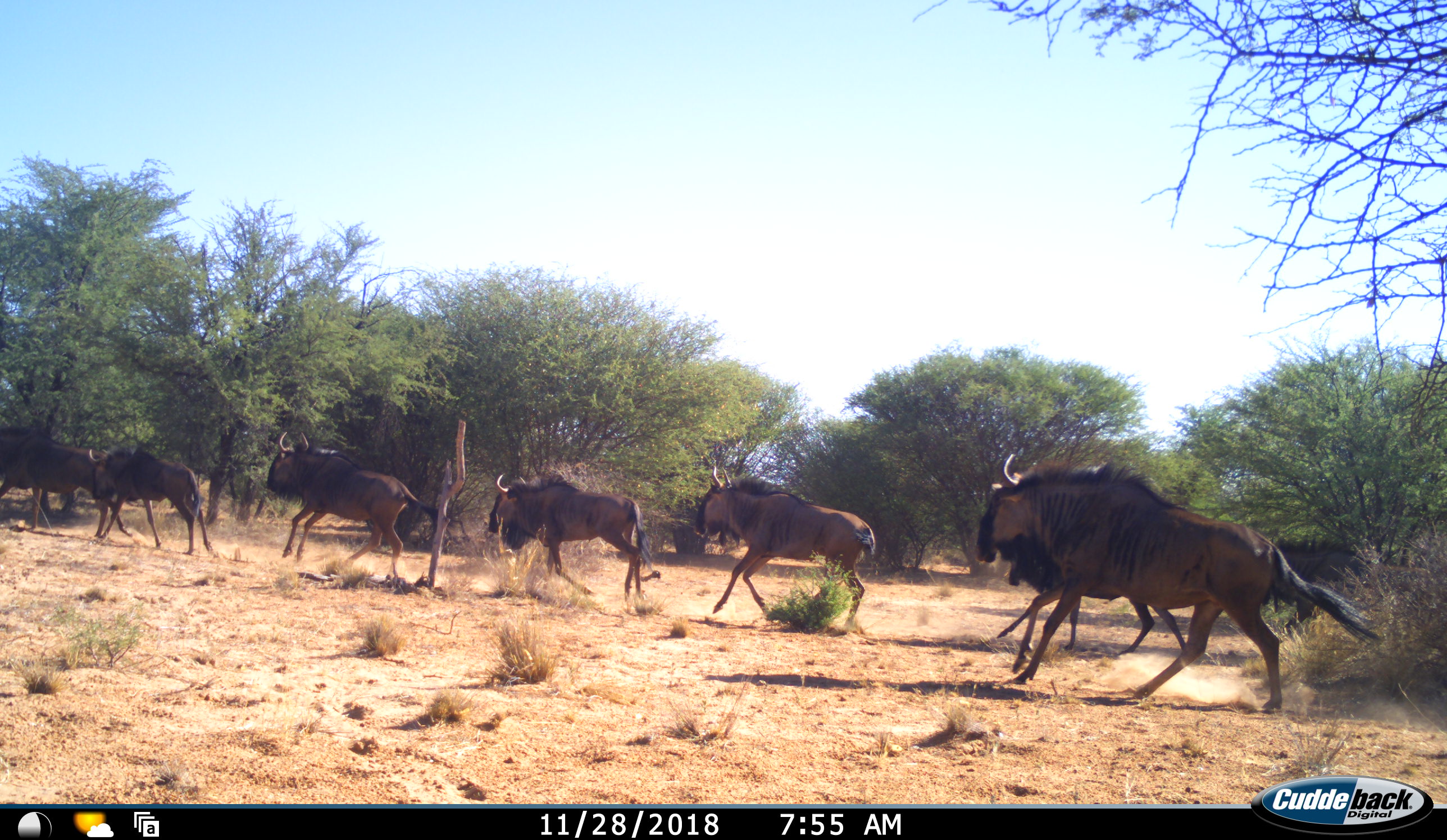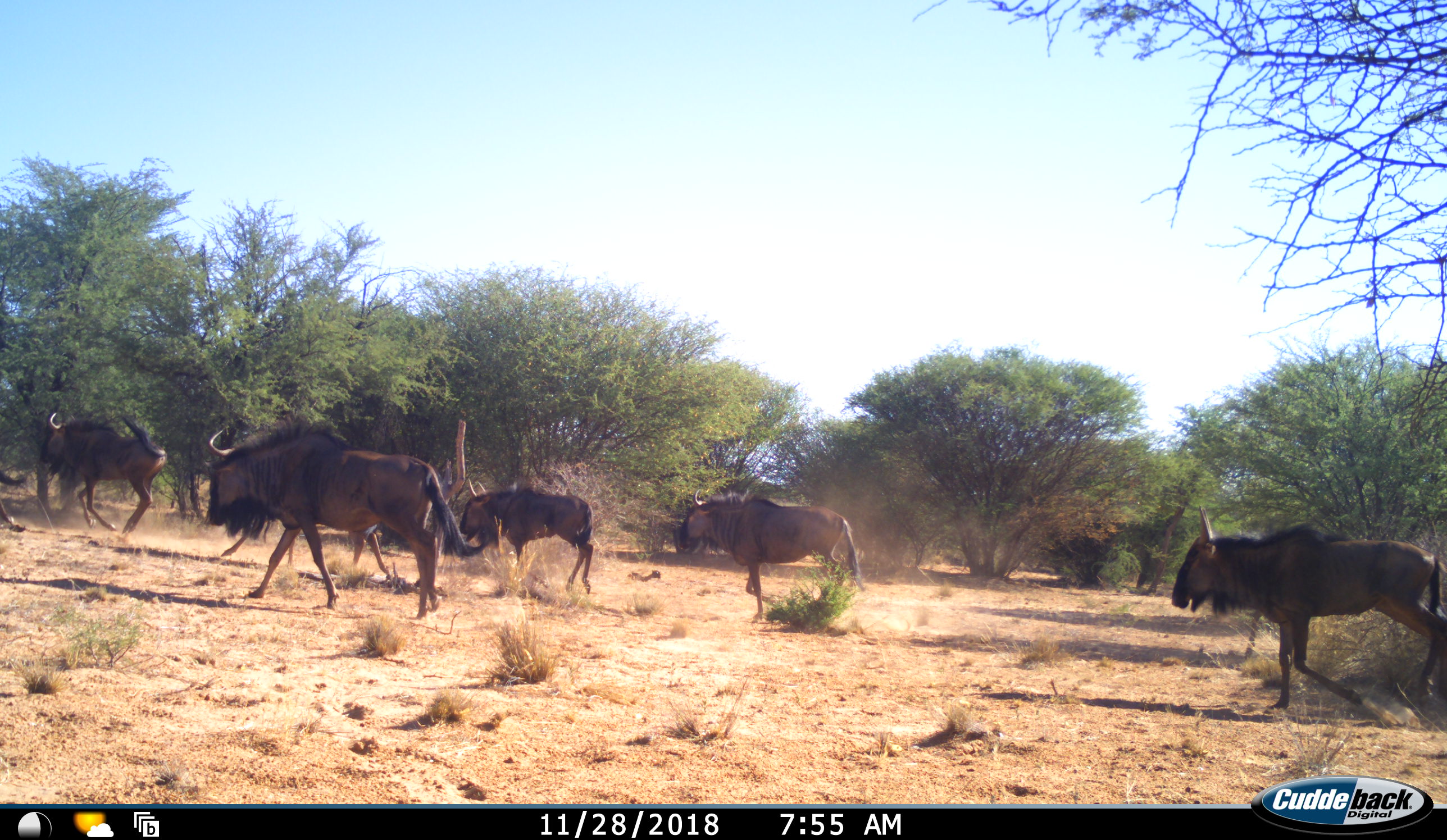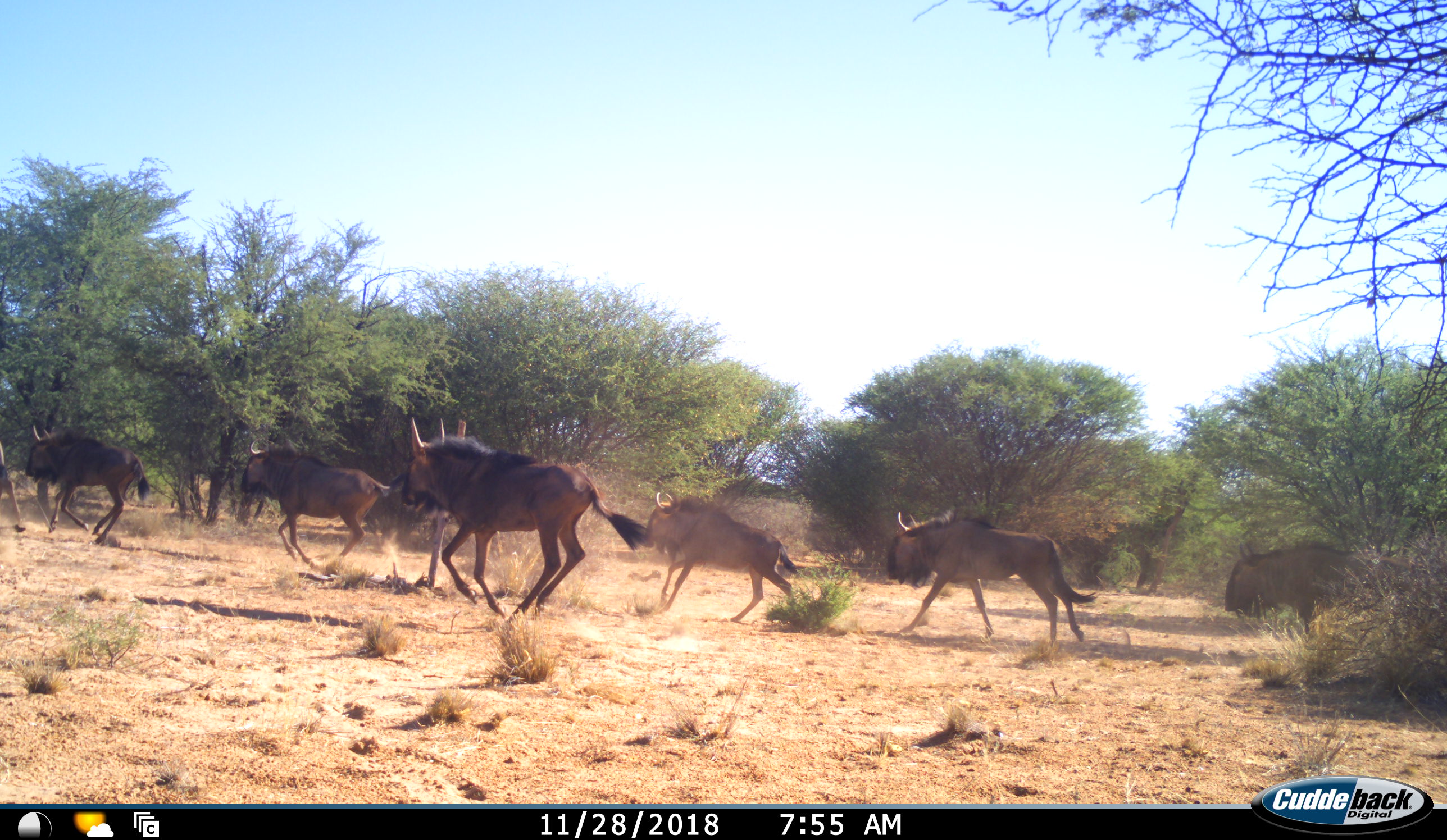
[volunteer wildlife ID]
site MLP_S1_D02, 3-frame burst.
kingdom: Animalia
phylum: Chordata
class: Mammalia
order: Artiodactyla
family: Bovidae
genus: Connochaetes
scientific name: Connochaetes taurinus taurinus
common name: blue wildebeest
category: wildebeestblue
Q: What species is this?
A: Wildebeestblue (blue wildebeest) (Connochaetes taurinus taurinus).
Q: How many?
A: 10.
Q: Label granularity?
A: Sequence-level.